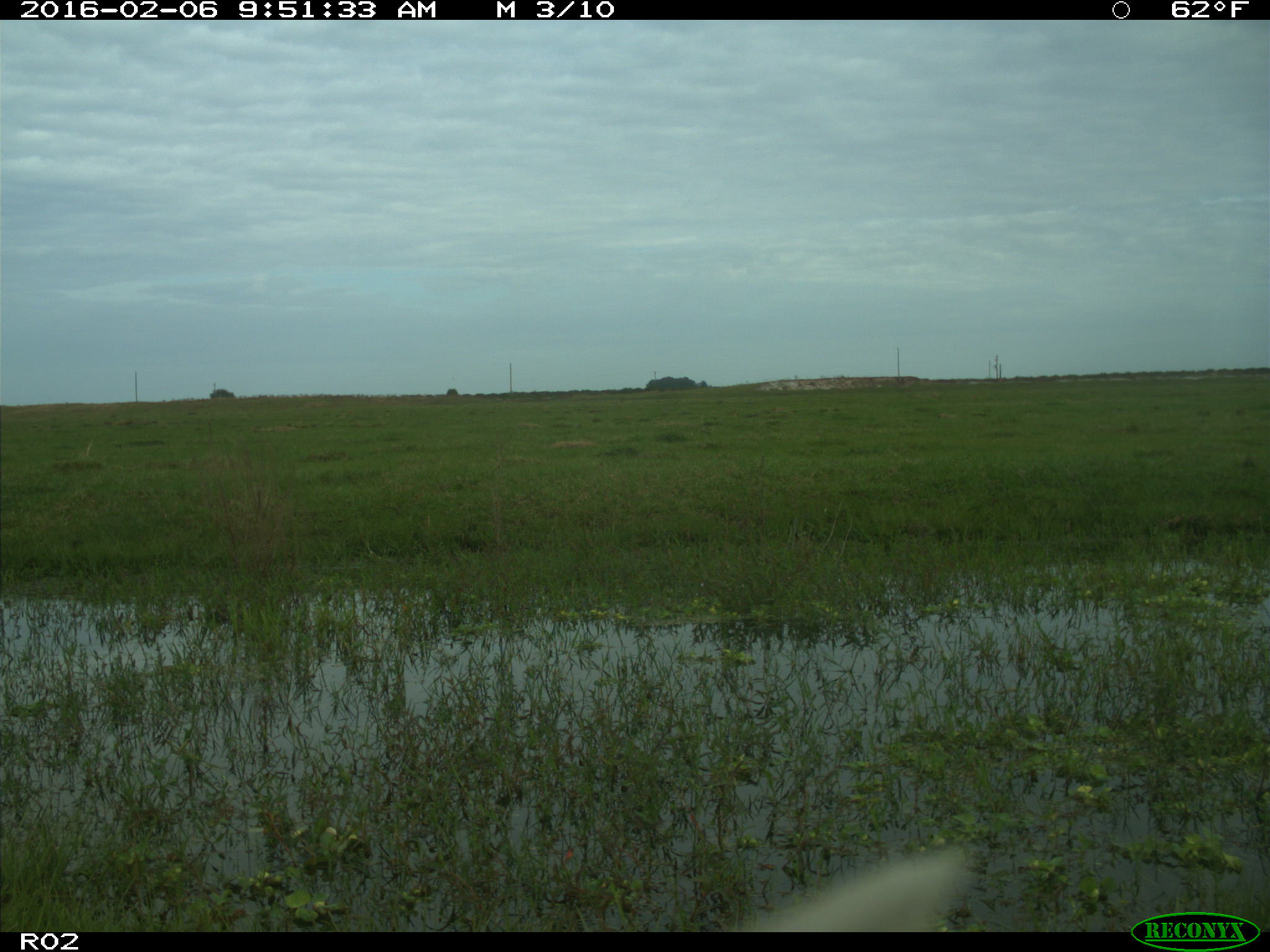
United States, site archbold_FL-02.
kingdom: Animalia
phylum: Chordata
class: Mammalia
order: Artiodactyla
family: Bovidae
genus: Bos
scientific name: Bos taurus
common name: domestic cow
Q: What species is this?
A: Bos taurus (domestic cow).